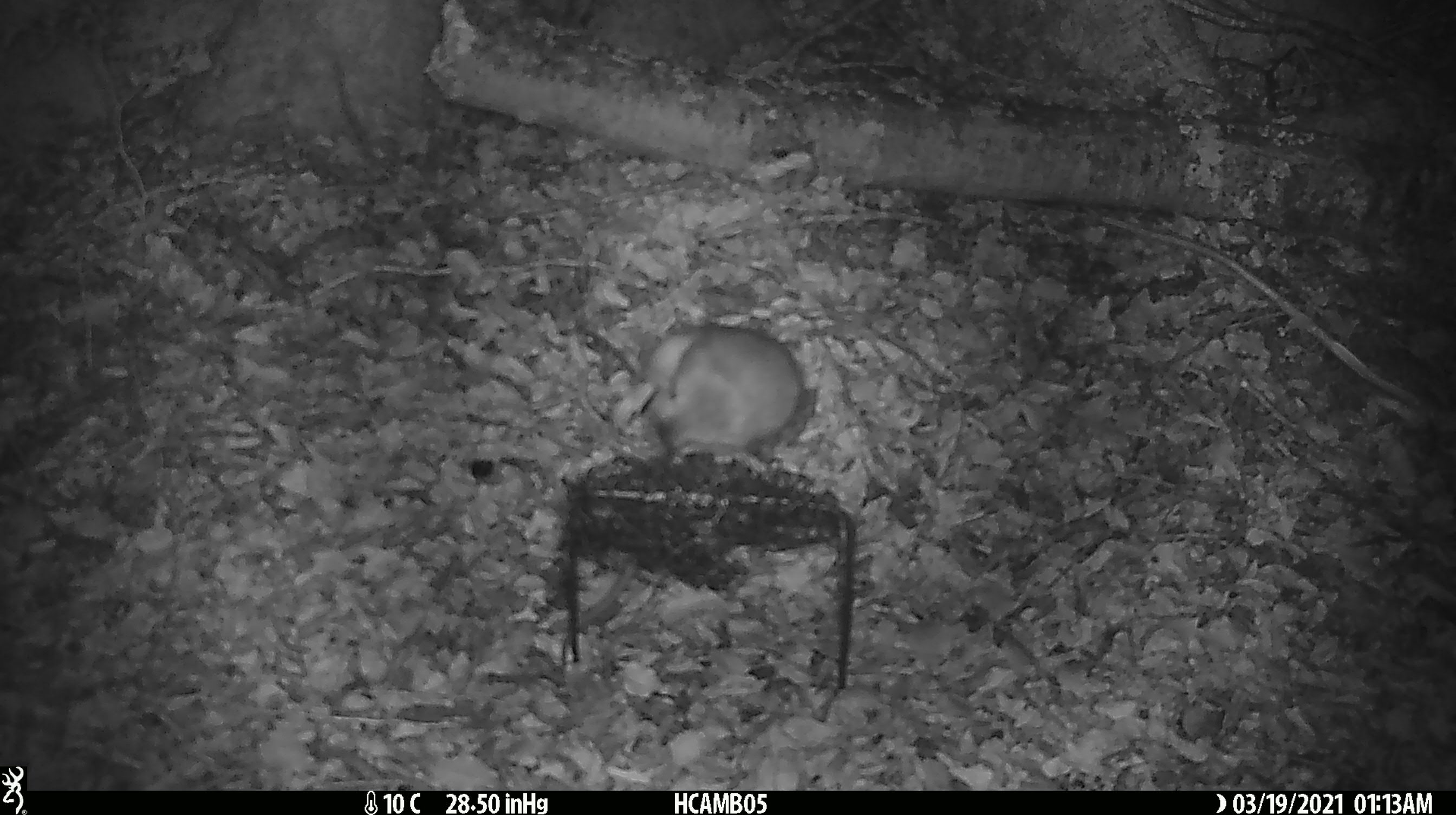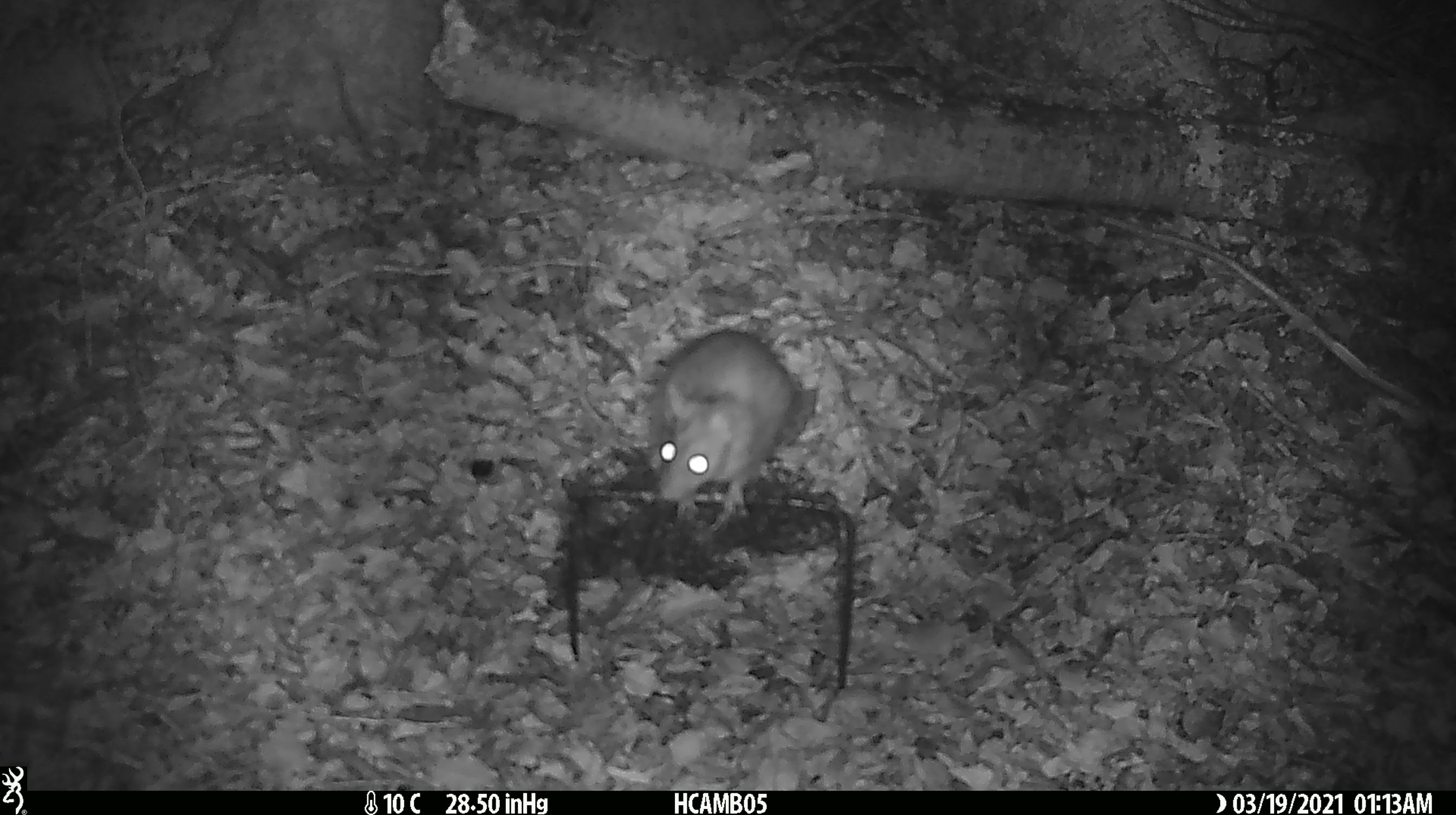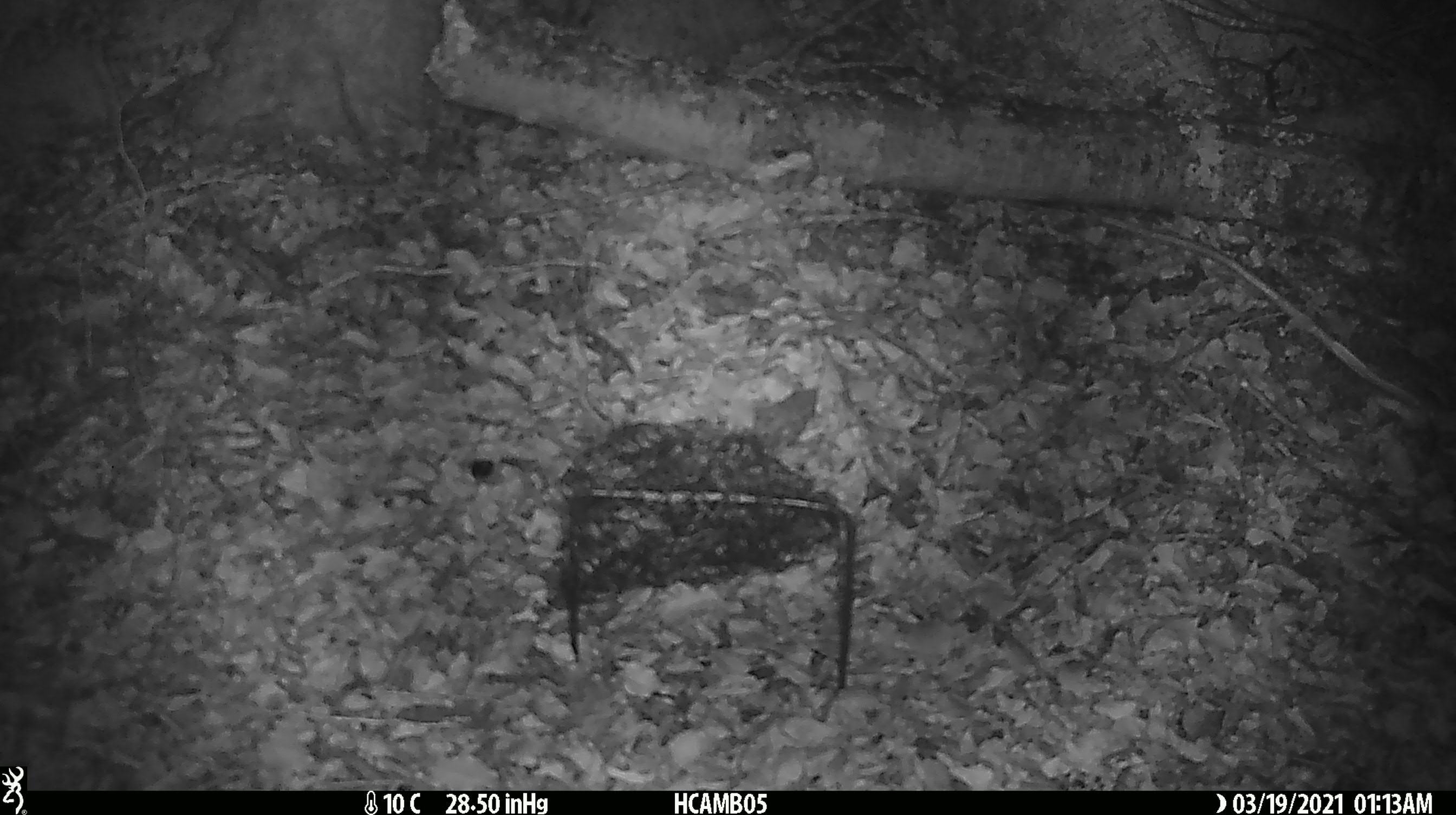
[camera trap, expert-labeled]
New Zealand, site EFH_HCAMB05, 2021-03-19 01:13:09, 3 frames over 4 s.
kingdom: Animalia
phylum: Chordata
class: Mammalia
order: Rodentia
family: Muridae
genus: Rattus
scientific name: Rattus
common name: rat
Rat (Rattus).